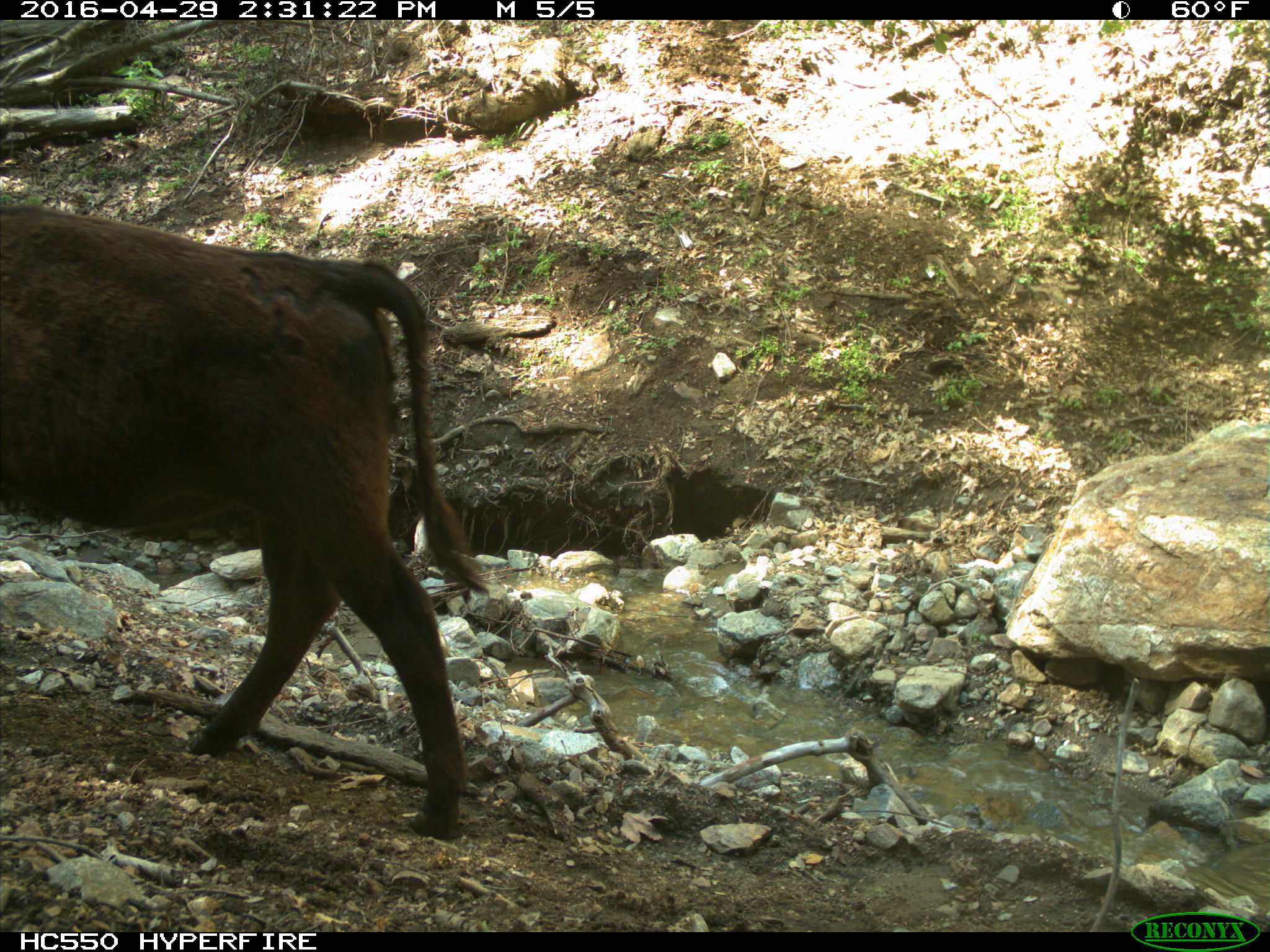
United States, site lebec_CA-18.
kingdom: Animalia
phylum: Chordata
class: Mammalia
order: Artiodactyla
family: Bovidae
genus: Bos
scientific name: Bos taurus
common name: domestic cow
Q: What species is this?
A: Bos taurus (domestic cow).